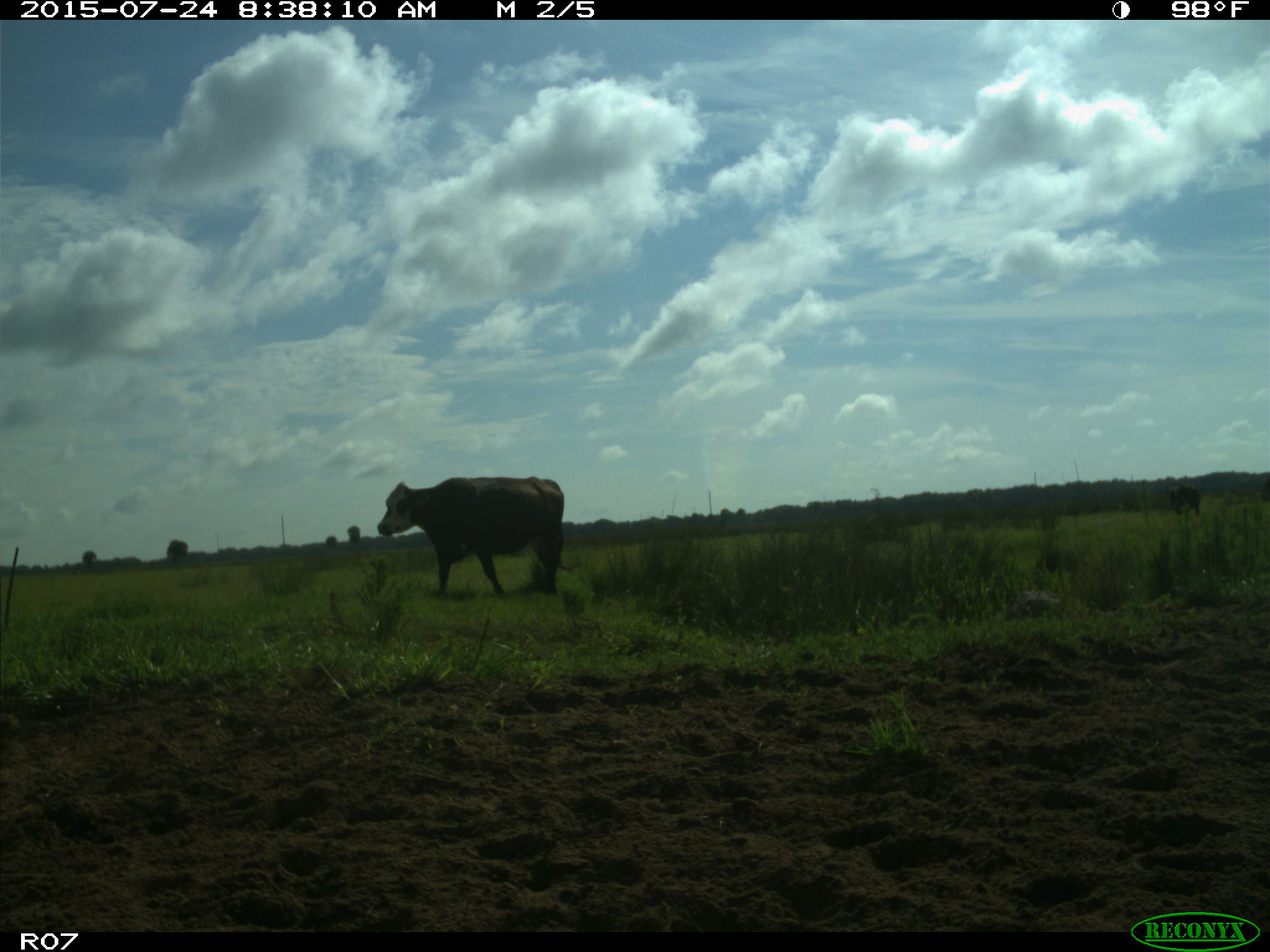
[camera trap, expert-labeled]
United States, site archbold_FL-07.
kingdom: Animalia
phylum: Chordata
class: Mammalia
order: Artiodactyla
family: Bovidae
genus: Bos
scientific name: Bos taurus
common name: domestic cow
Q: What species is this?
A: Bos taurus (domestic cow).